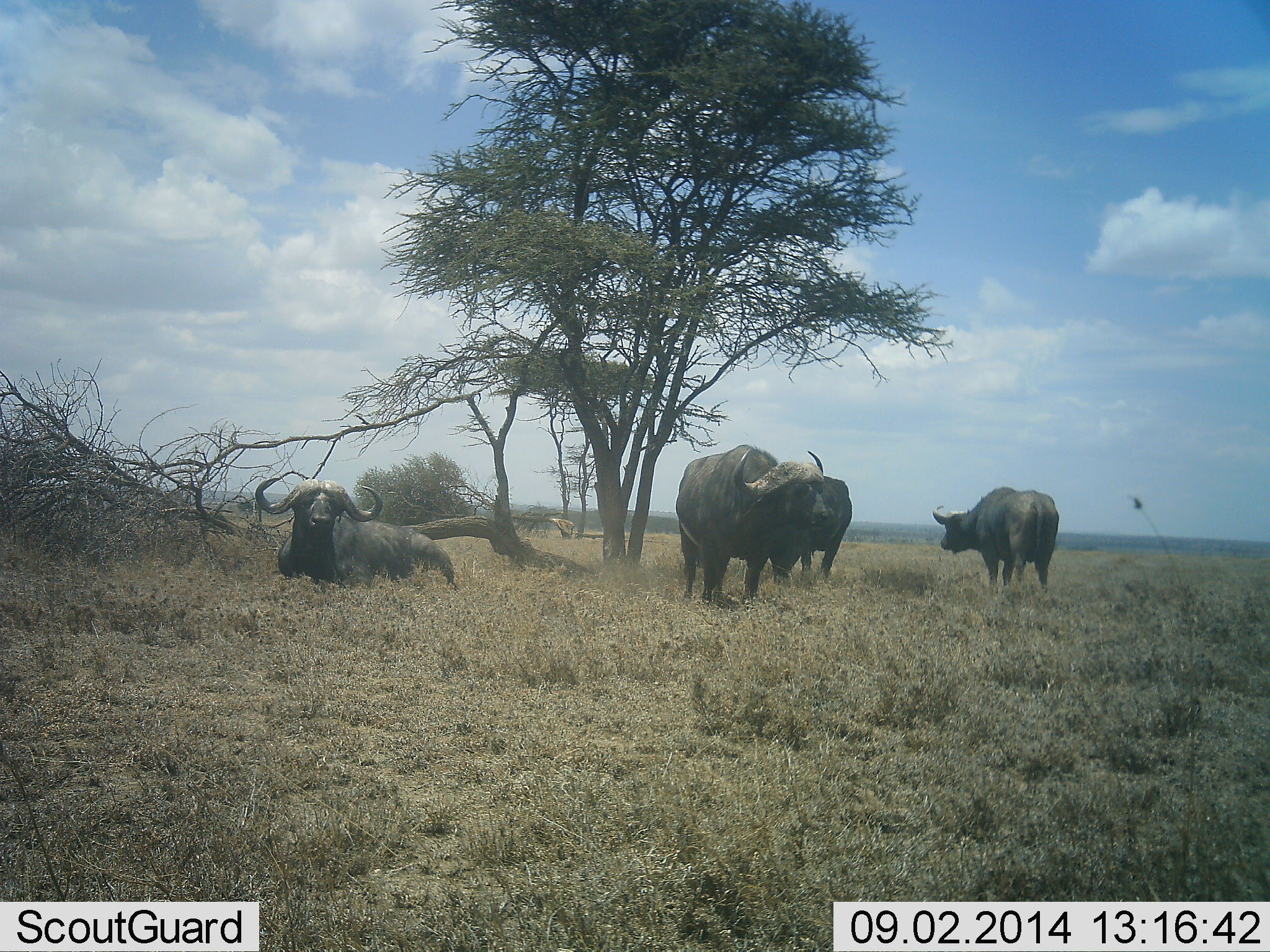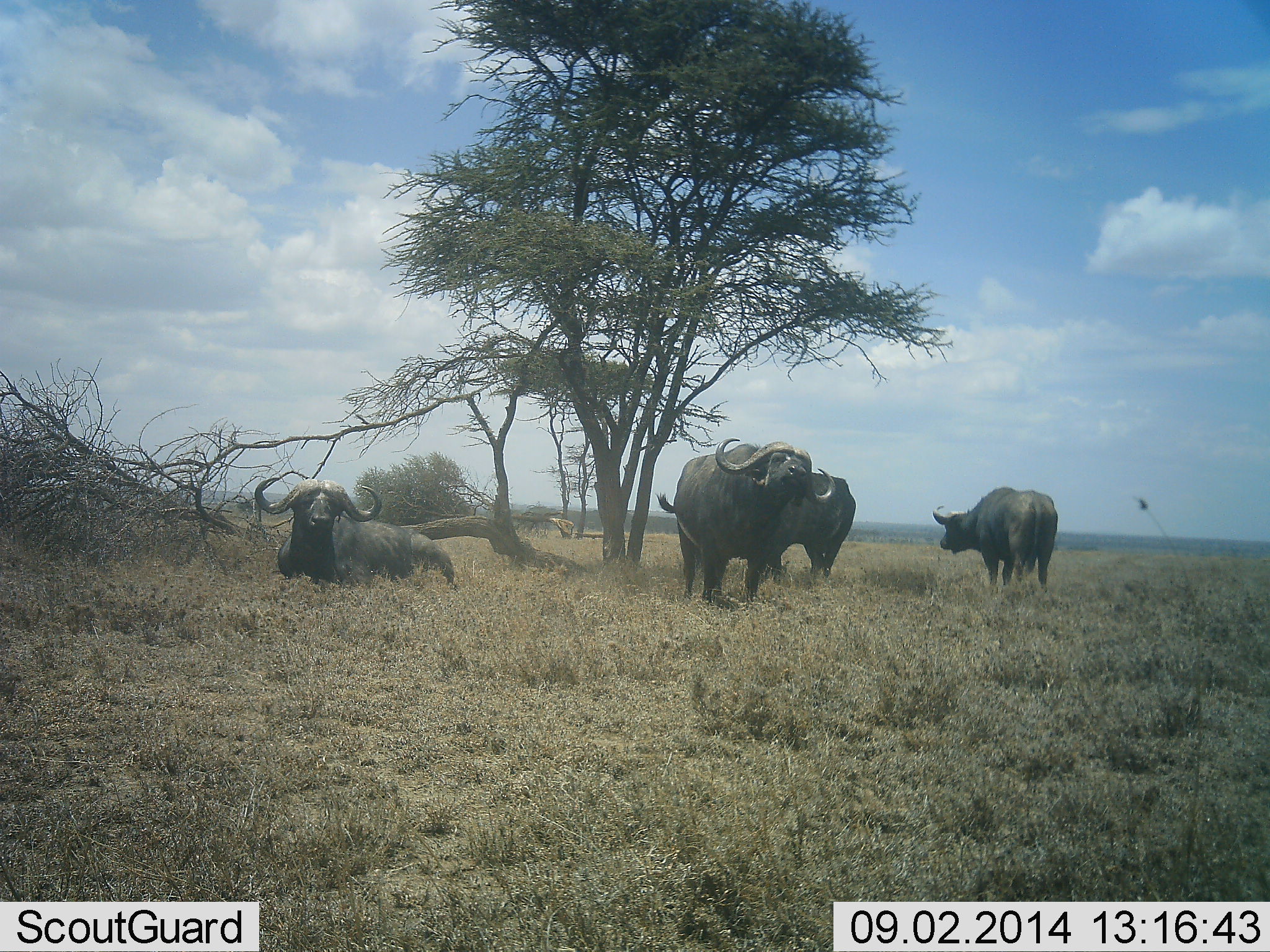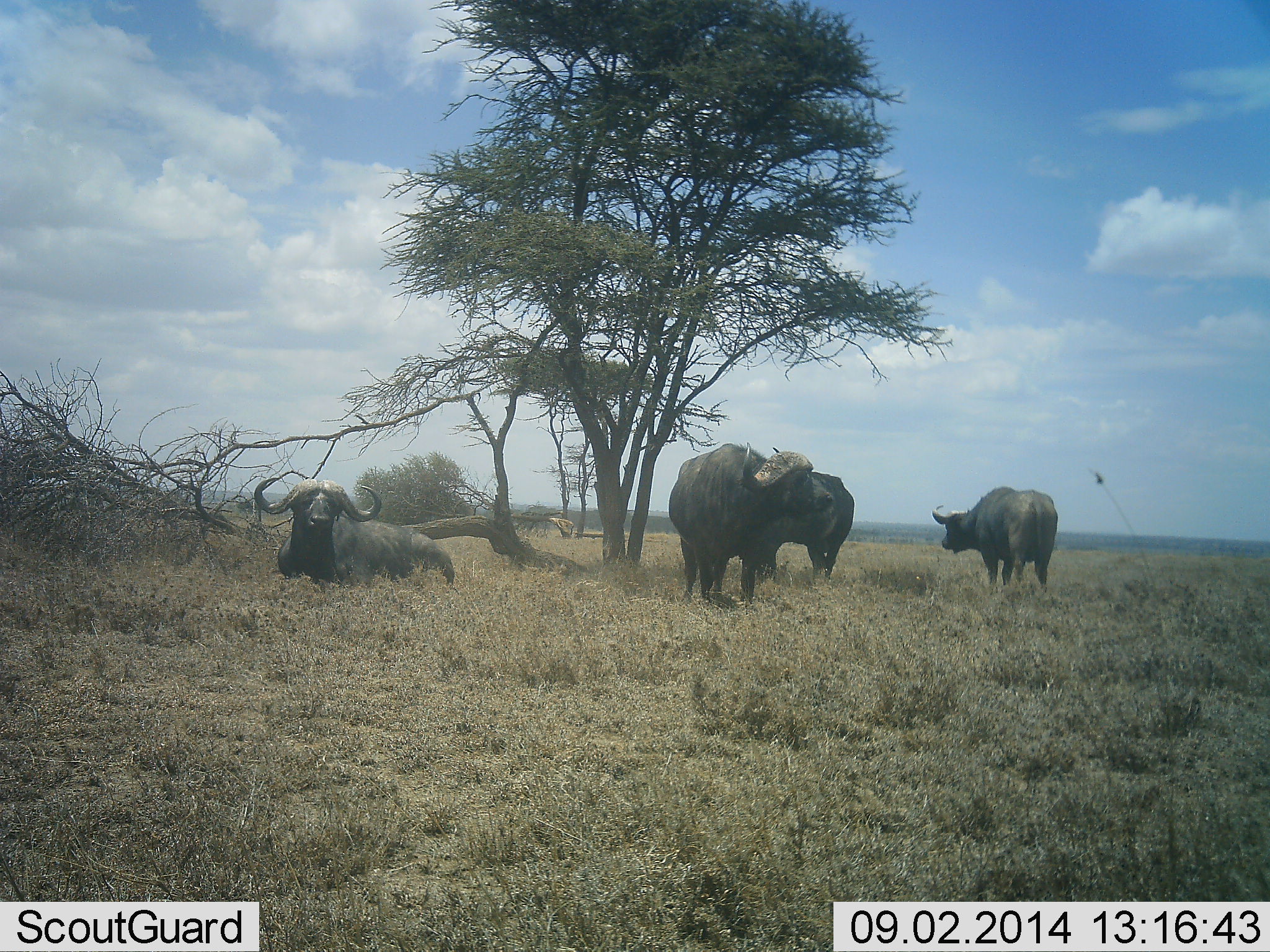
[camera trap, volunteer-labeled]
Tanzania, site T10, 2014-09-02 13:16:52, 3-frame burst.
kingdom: Animalia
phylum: Chordata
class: Mammalia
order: Artiodactyla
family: Bovidae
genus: Syncerus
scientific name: Syncerus caffer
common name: cape buffalo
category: buffalo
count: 4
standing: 70%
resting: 90%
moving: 10%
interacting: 0%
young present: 0%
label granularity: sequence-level